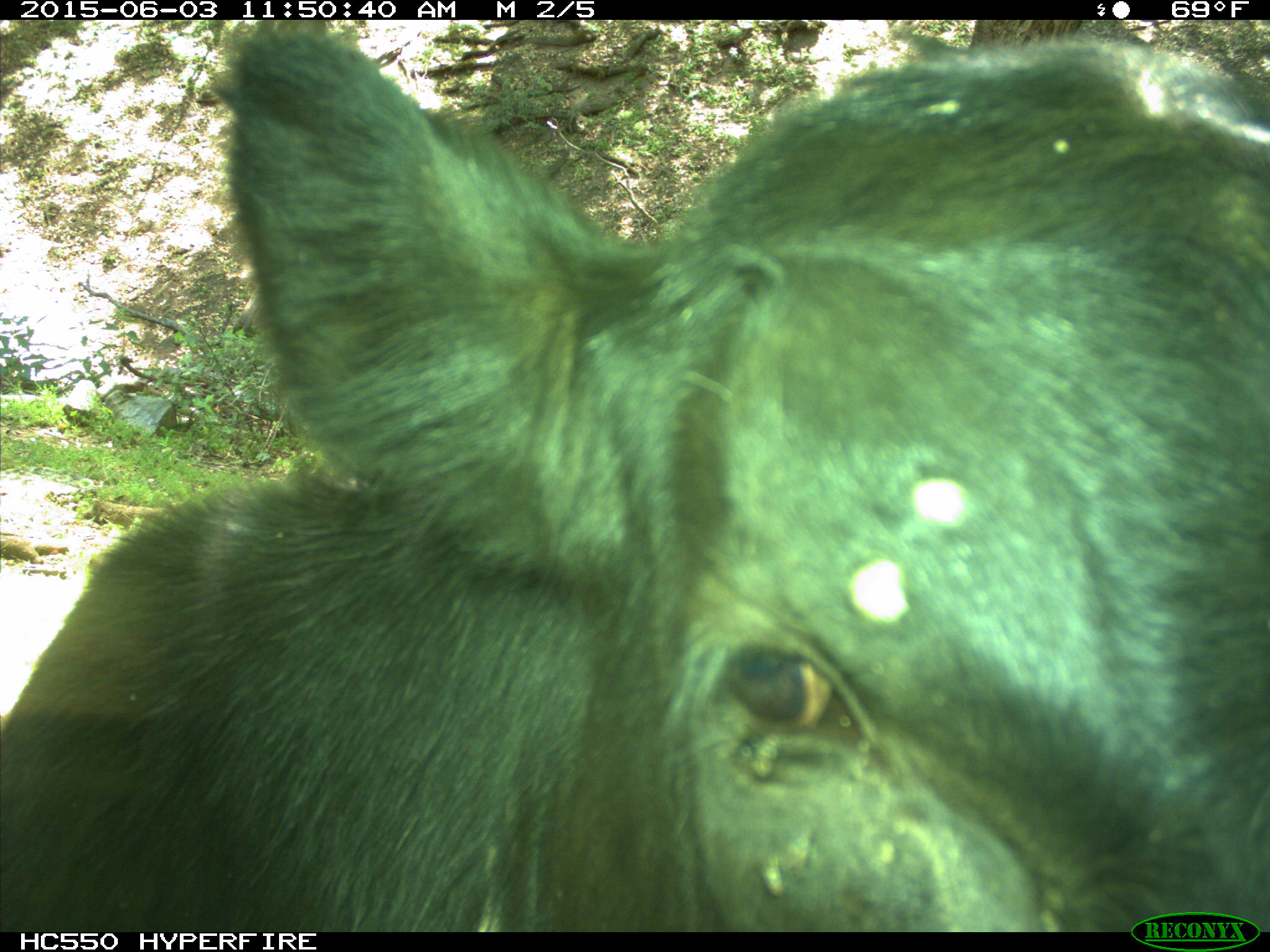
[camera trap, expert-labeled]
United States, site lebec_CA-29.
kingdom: Animalia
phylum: Chordata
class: Mammalia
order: Artiodactyla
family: Bovidae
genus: Bos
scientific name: Bos taurus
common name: domestic cow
Bos taurus (domestic cow).